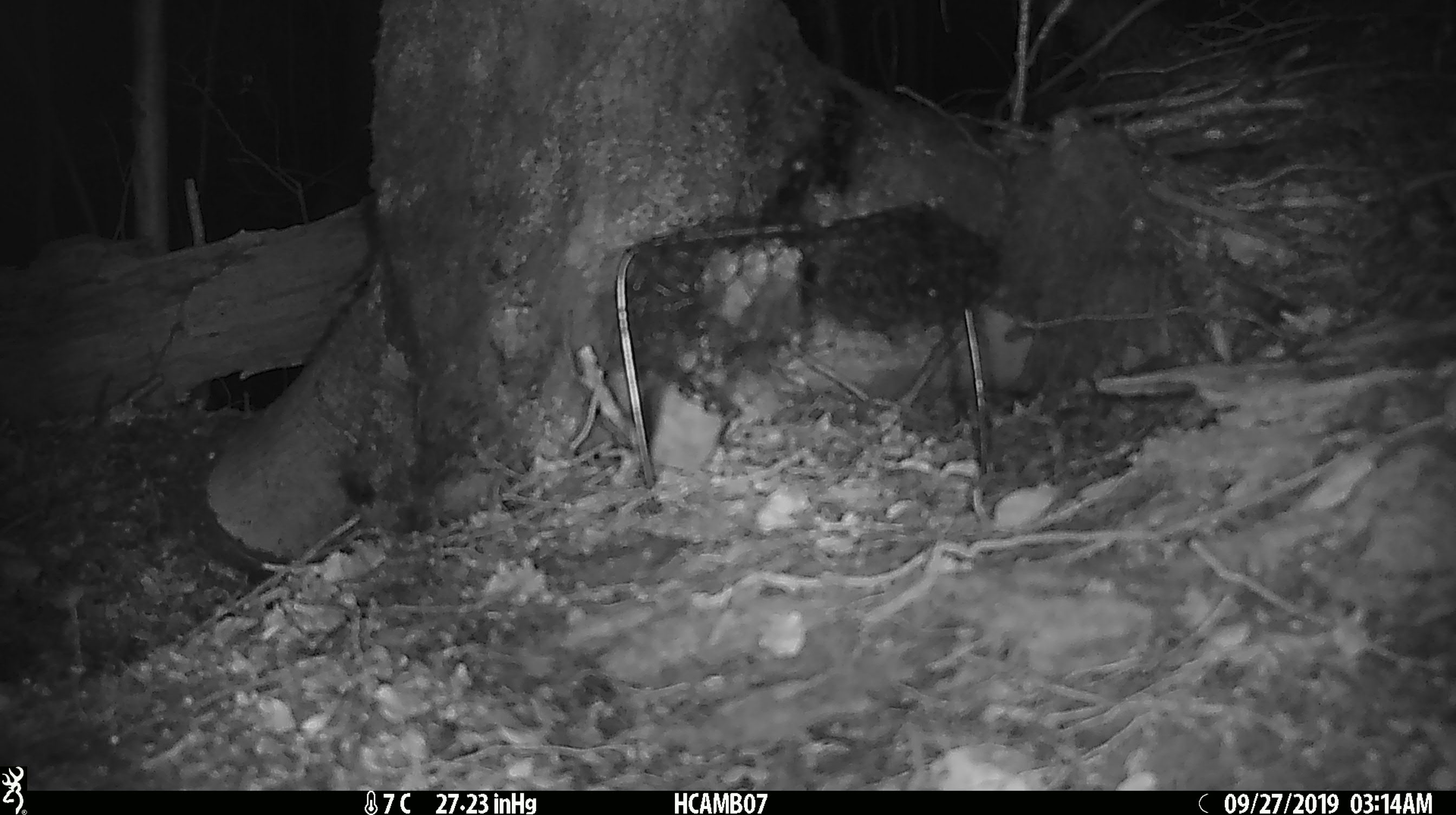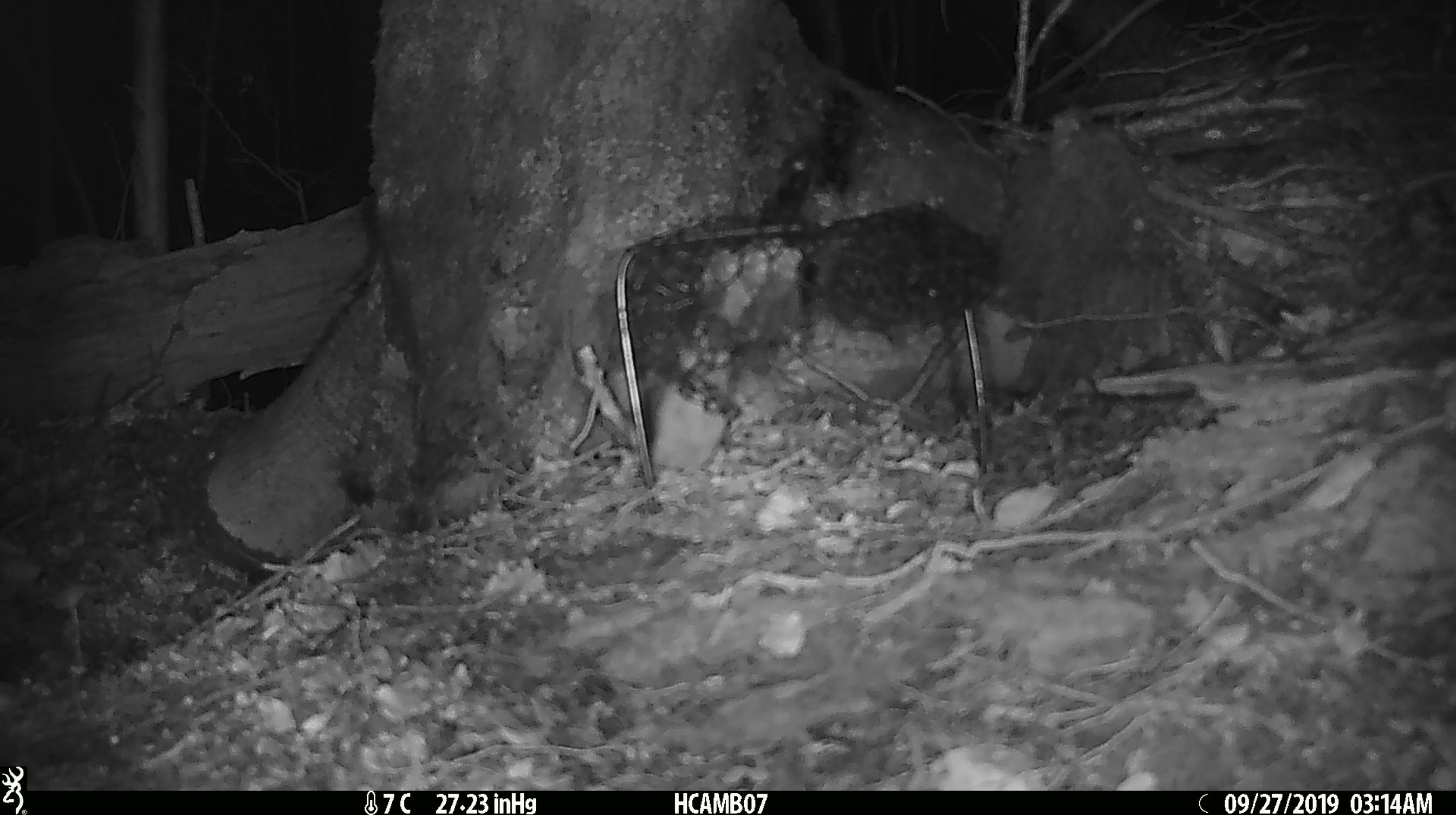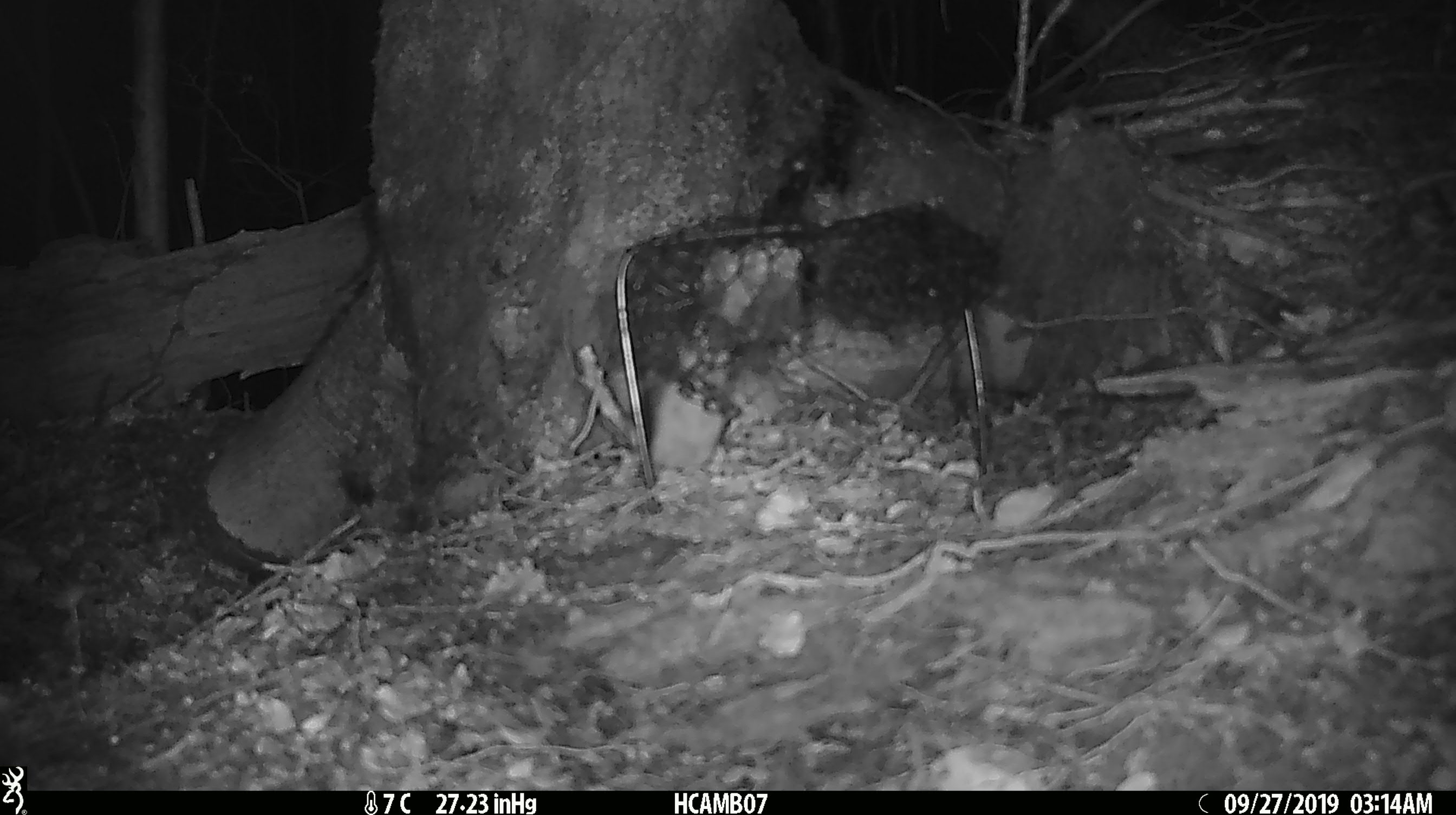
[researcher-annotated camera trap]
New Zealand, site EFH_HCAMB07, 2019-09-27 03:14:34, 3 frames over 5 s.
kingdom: Animalia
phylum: Chordata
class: Mammalia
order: Rodentia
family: Muridae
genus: Mus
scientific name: Mus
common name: mouse